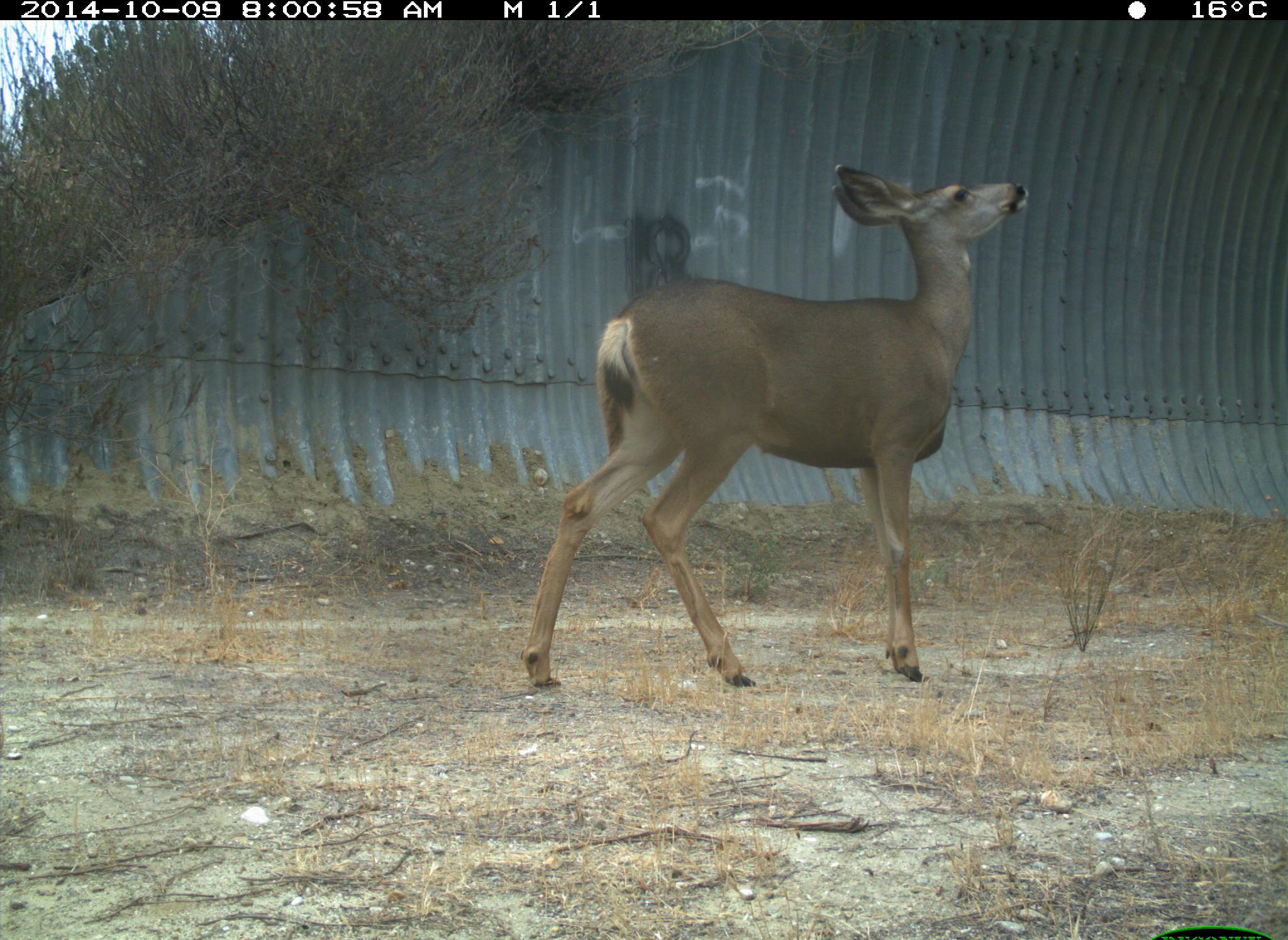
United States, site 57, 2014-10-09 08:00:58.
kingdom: Animalia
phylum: Chordata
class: Mammalia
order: Artiodactyla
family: Cervidae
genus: Odocoileus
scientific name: Odocoileus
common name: deer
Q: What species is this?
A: Deer (Odocoileus).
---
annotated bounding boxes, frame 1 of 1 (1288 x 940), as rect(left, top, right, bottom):
deer: rect(518, 164, 1031, 698)